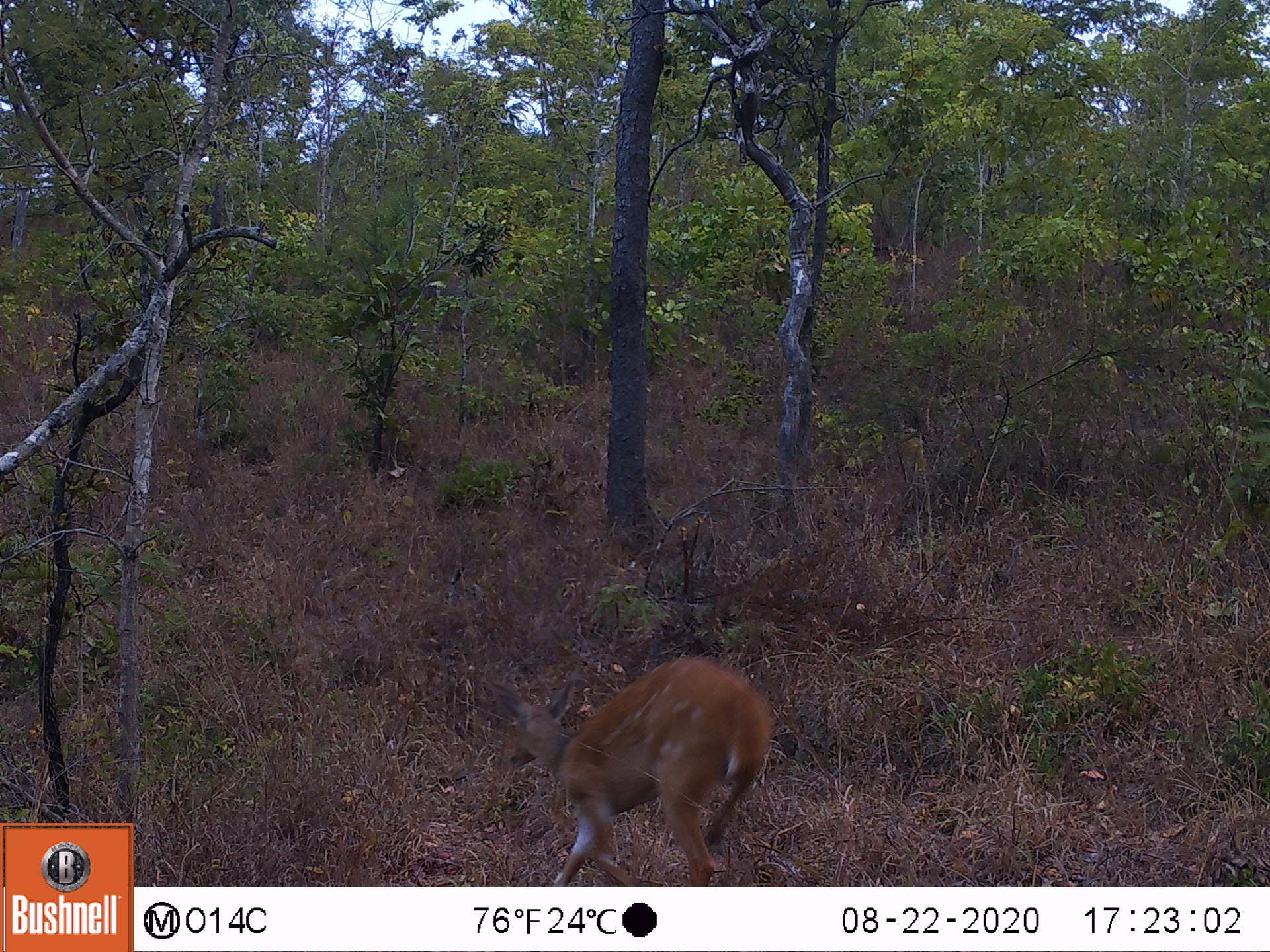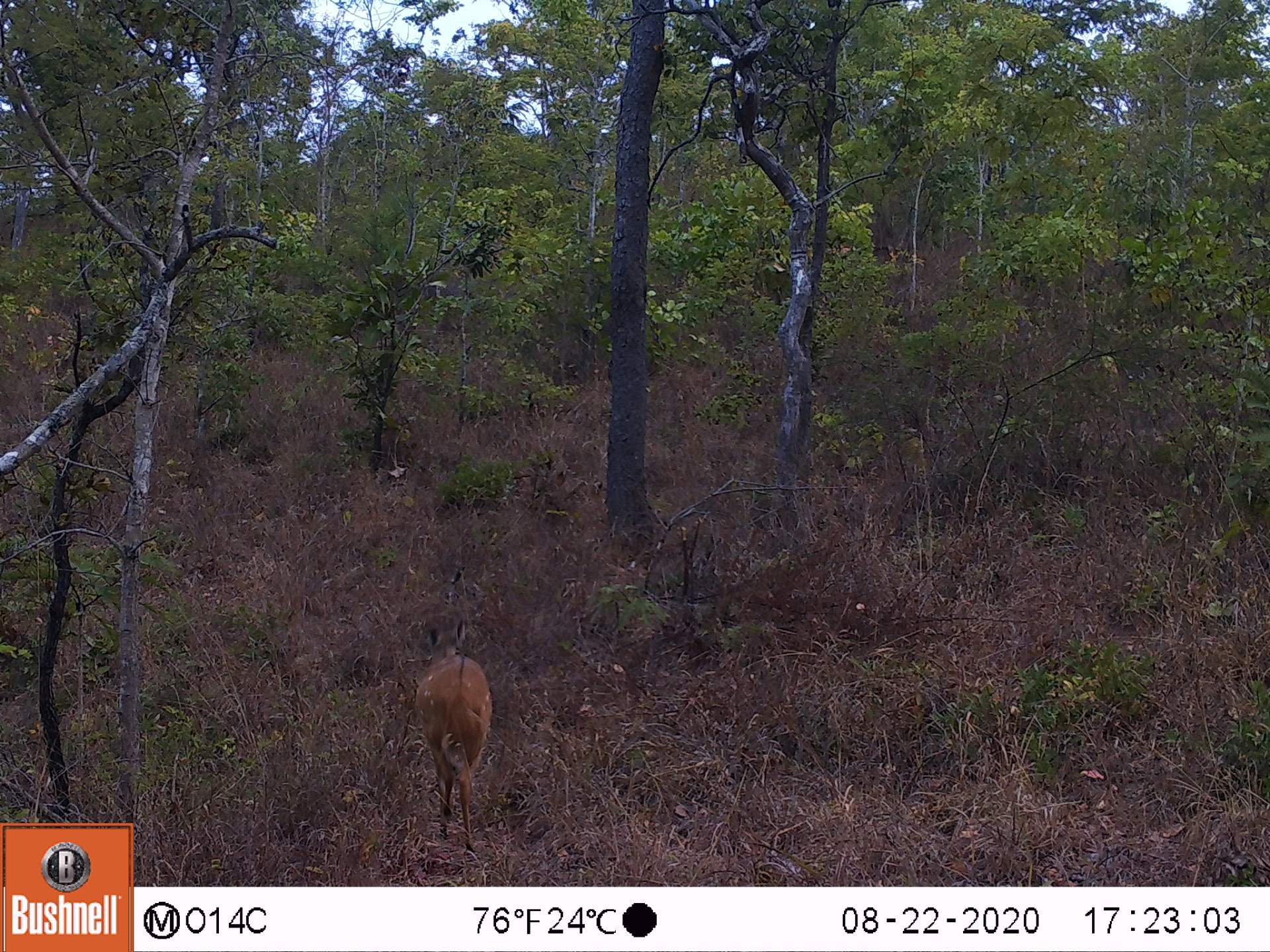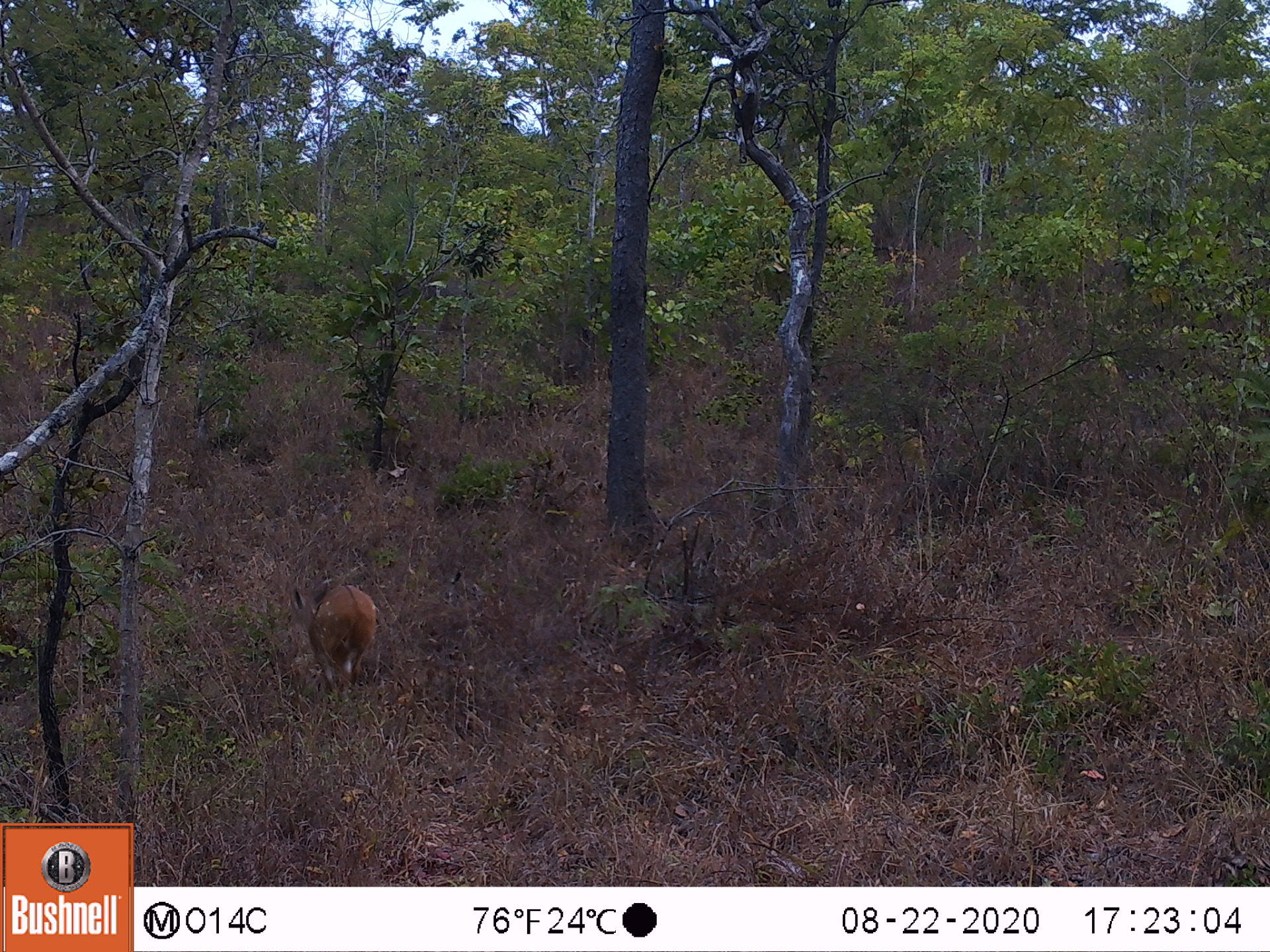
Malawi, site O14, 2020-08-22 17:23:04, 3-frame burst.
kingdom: Animalia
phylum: Chordata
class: Mammalia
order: Artiodactyla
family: Bovidae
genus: Tragelaphus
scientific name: Tragelaphus sylvaticus sylvaticus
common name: cape bushbuck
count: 1